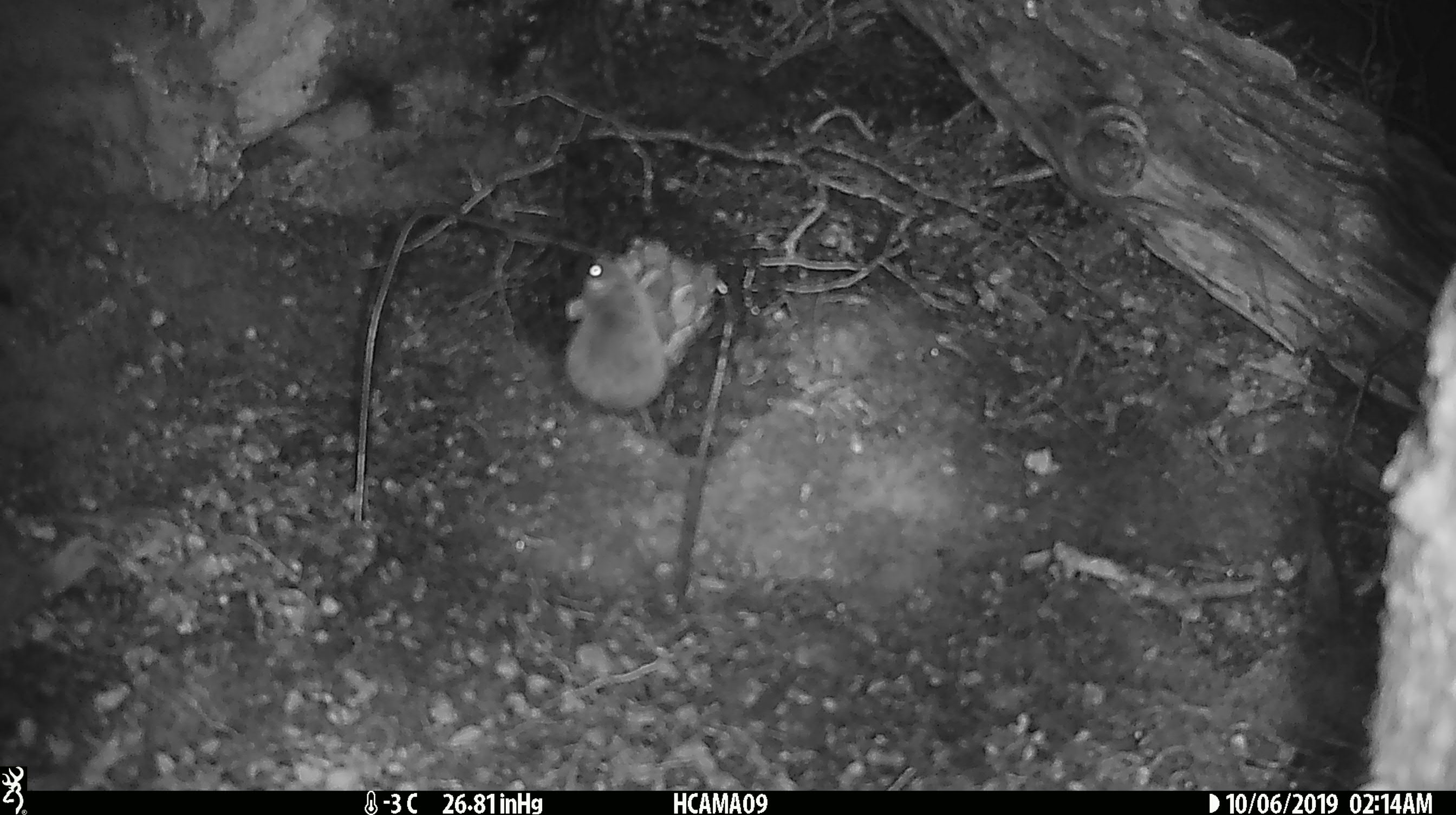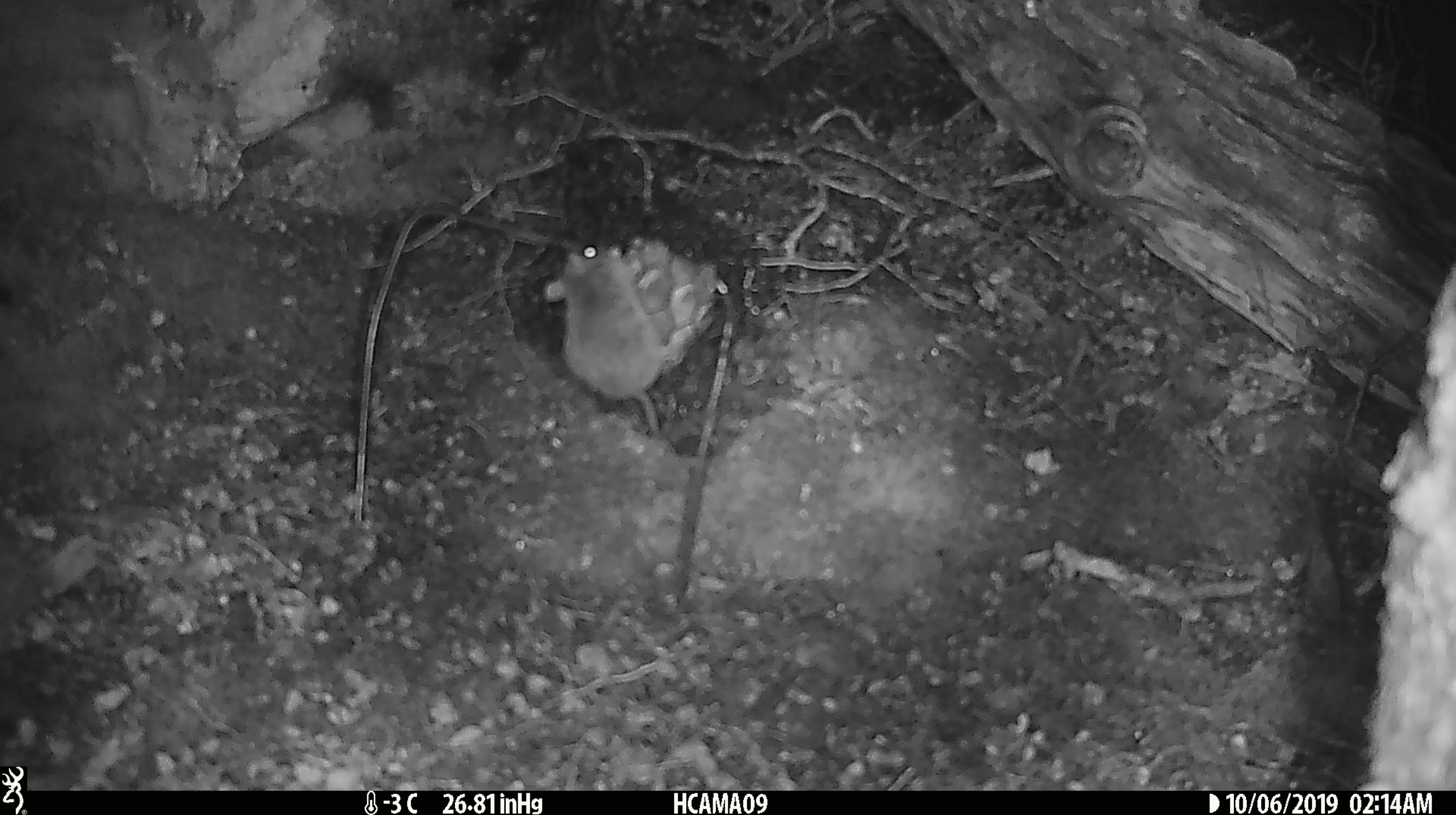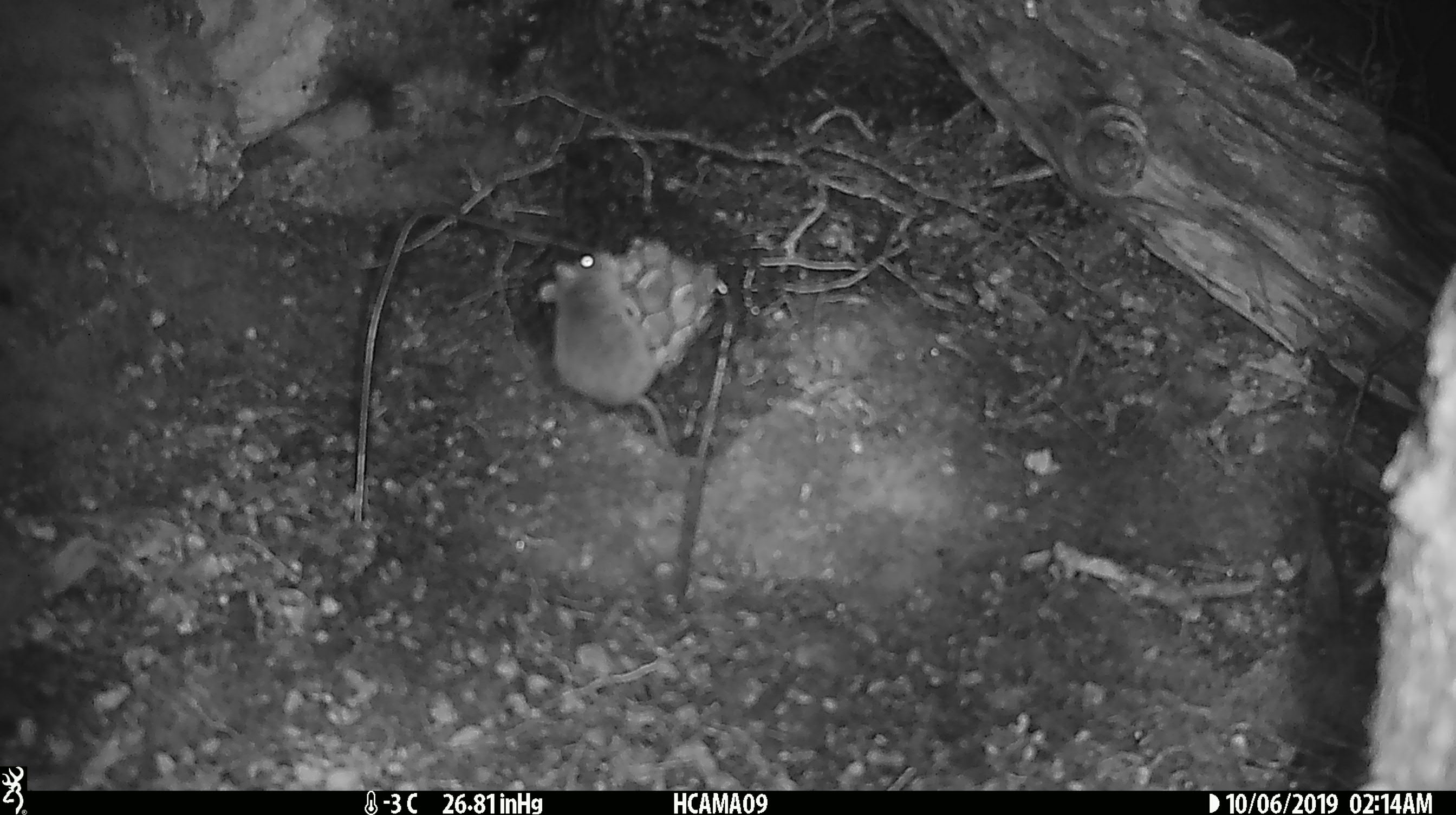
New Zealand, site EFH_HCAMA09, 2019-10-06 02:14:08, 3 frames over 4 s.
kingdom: Animalia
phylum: Chordata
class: Mammalia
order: Rodentia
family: Muridae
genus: Mus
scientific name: Mus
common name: mouse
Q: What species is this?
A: Mouse (Mus).